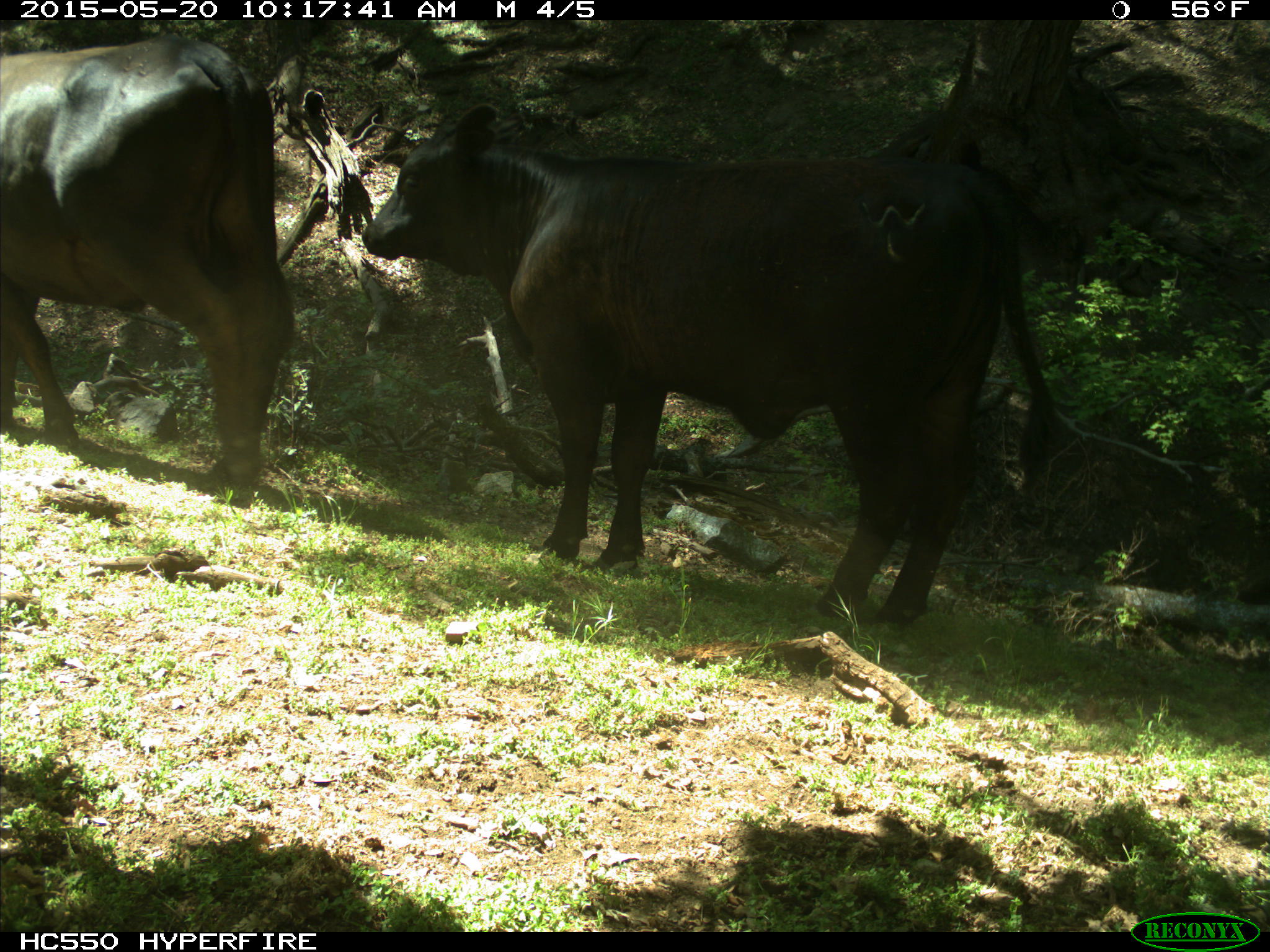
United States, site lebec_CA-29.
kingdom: Animalia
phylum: Chordata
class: Mammalia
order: Artiodactyla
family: Bovidae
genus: Bos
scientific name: Bos taurus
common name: domestic cow